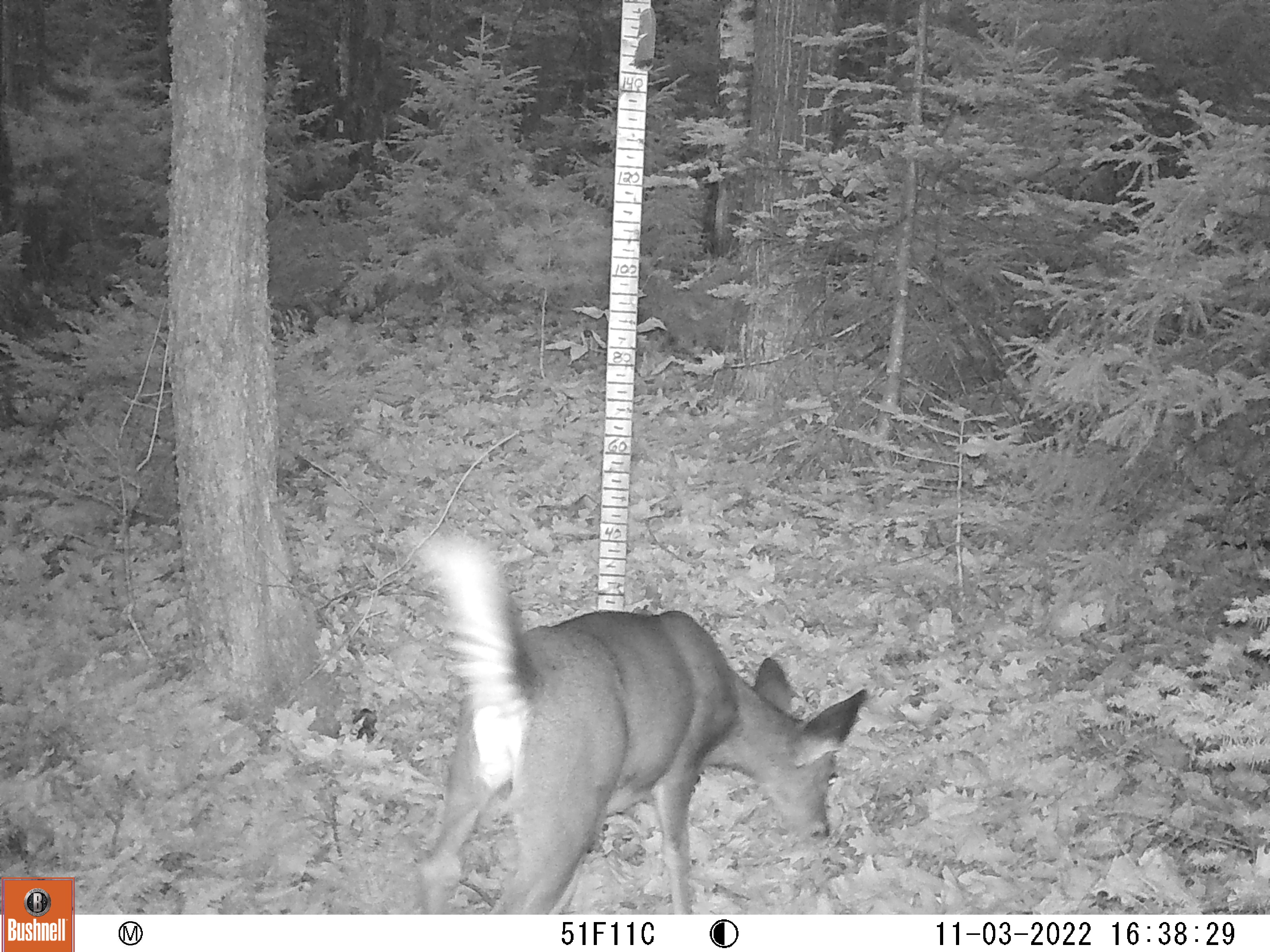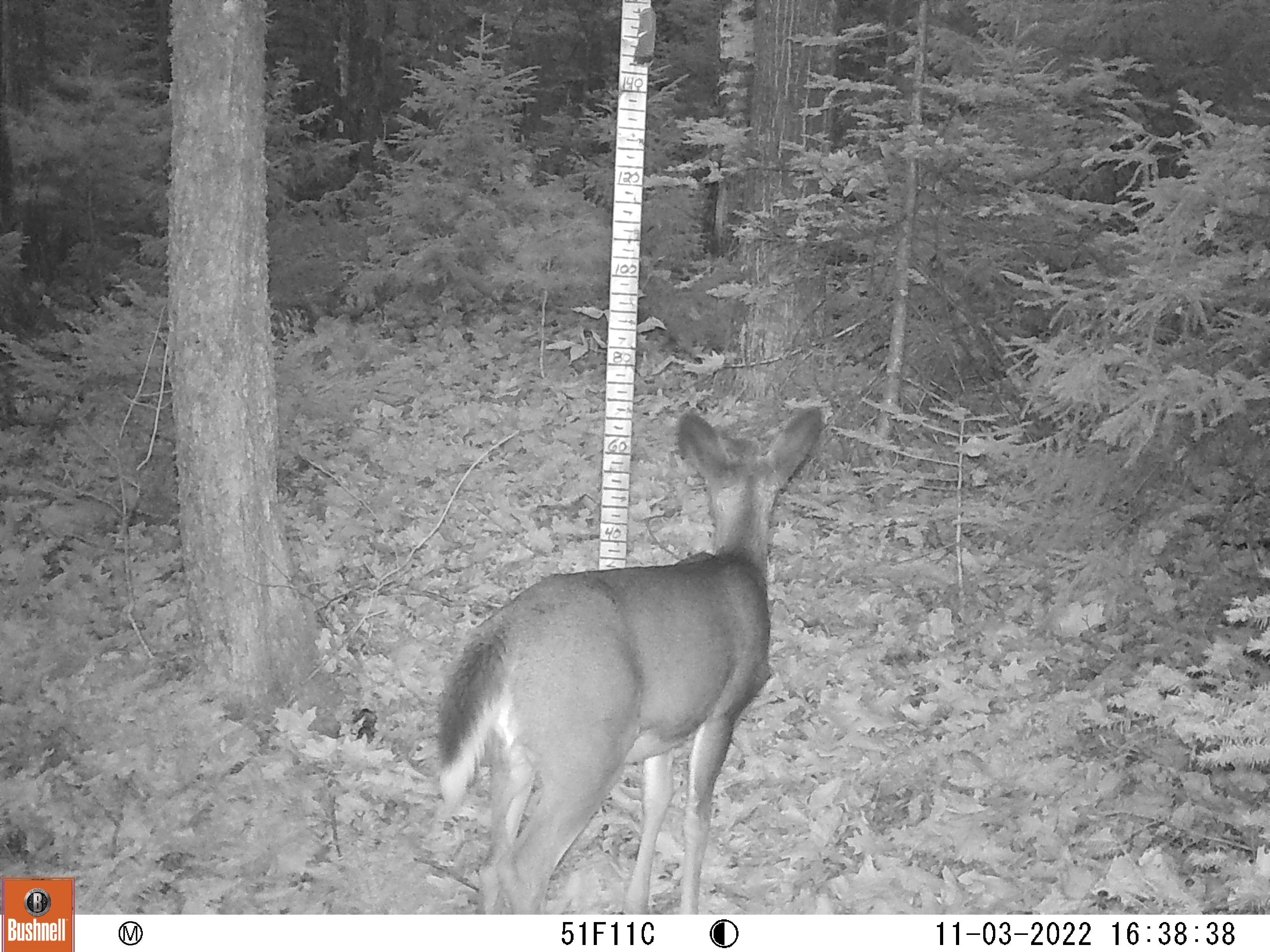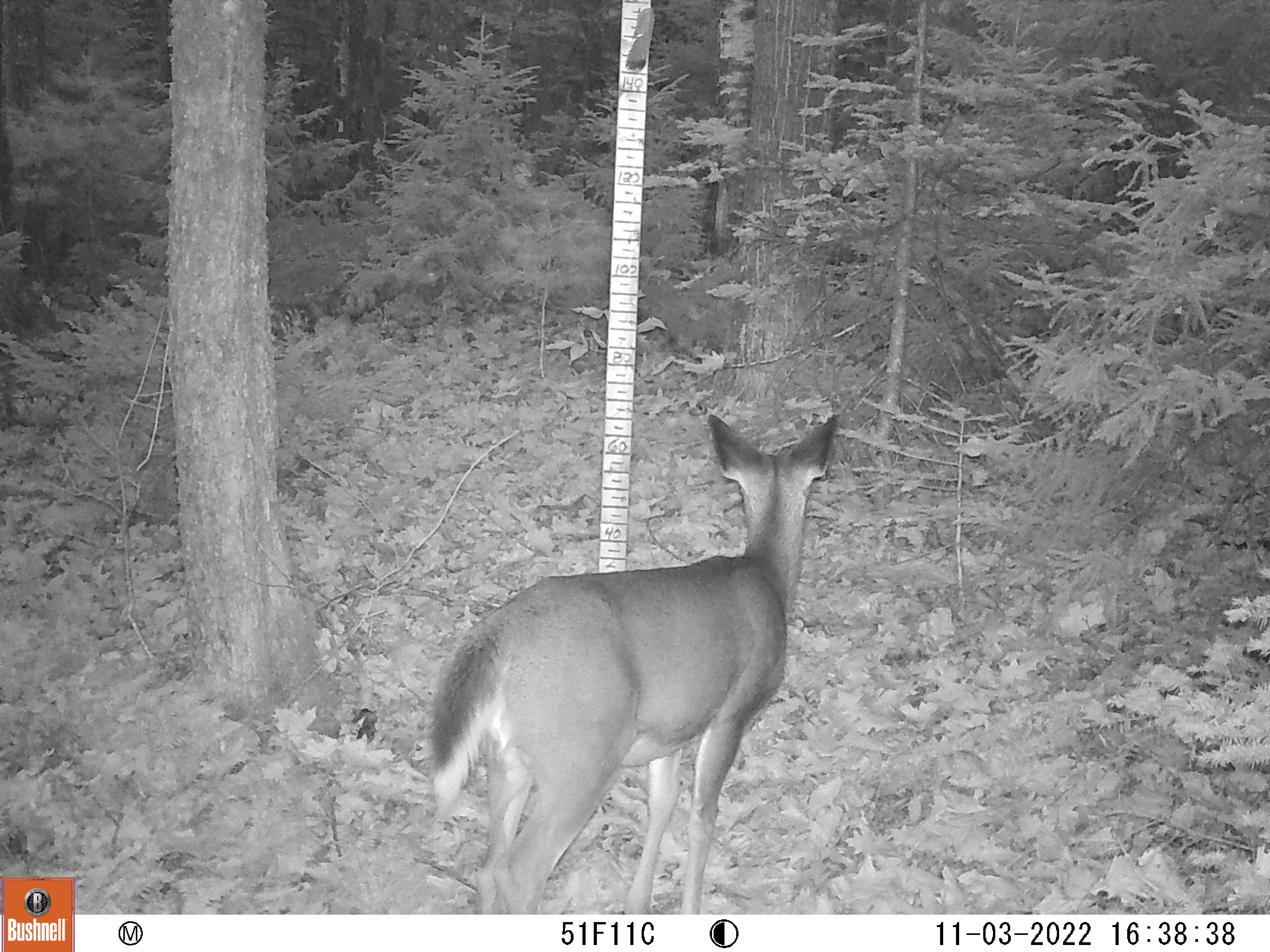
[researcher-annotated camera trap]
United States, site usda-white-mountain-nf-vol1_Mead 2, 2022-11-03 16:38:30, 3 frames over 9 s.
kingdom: Animalia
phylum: Chordata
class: Mammalia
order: Artiodactyla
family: Cervidae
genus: Odocoileus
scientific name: Odocoileus virginianus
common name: white-tailed deer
White-tailed deer (Odocoileus virginianus).